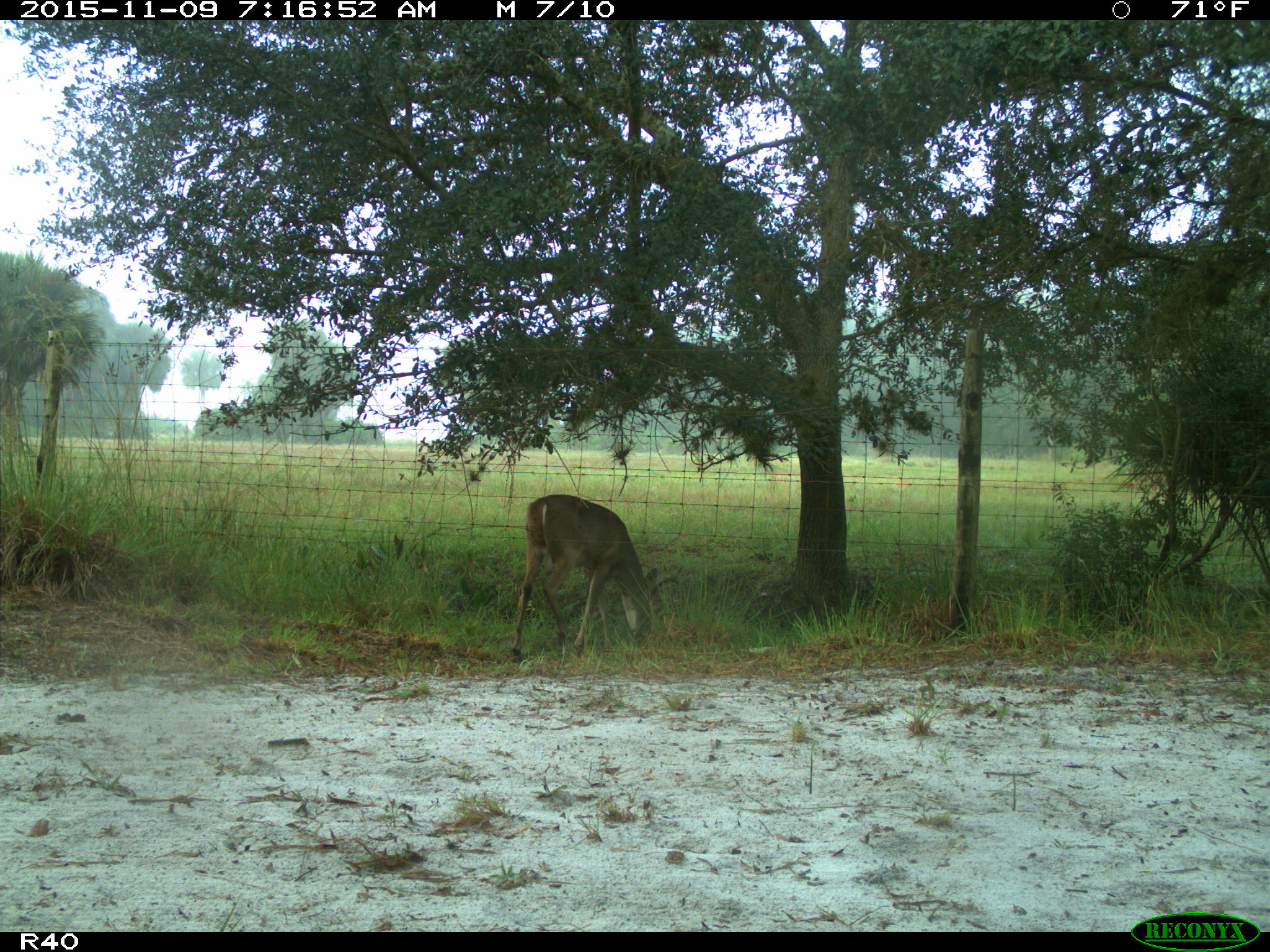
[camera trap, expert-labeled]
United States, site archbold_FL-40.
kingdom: Animalia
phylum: Chordata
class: Mammalia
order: Artiodactyla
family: Cervidae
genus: Odocoileus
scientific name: Odocoileus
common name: deer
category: unidentified deer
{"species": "unidentified deer (deer) (Odocoileus)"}